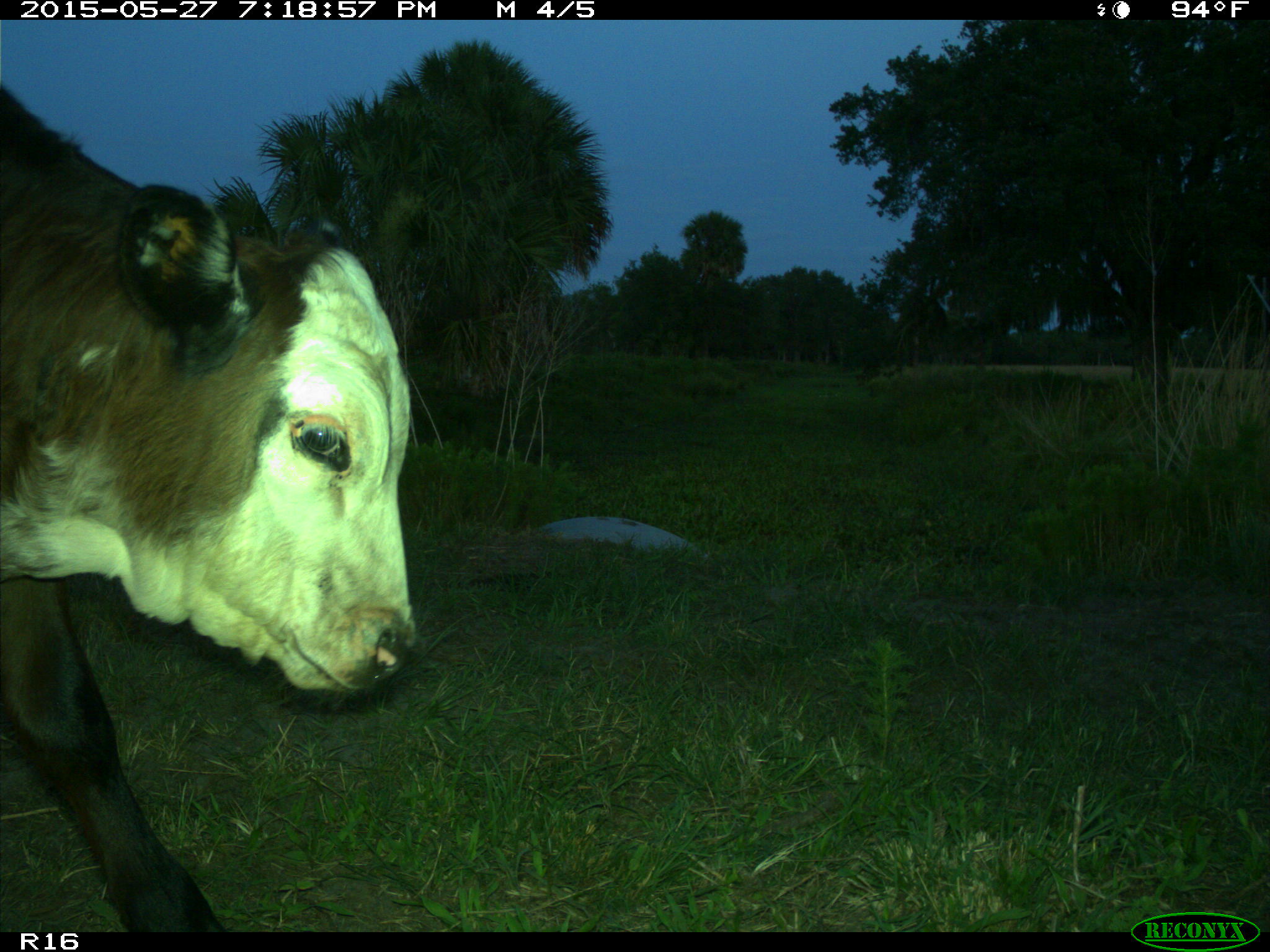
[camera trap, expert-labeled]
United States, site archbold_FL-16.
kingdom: Animalia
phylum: Chordata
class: Mammalia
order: Artiodactyla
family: Bovidae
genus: Bos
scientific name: Bos taurus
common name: domestic cow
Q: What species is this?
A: Bos taurus (domestic cow).